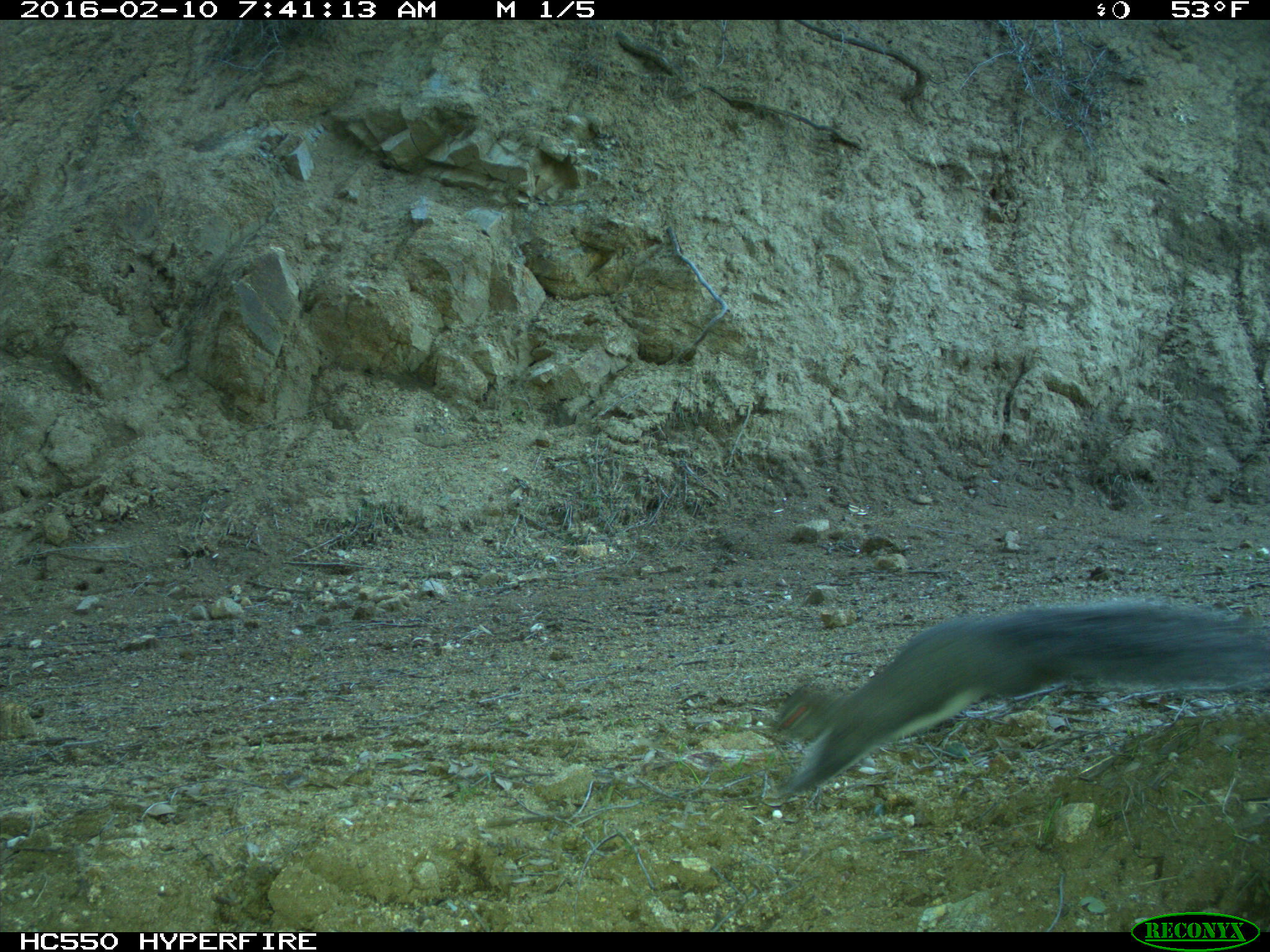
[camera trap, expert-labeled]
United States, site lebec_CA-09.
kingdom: Animalia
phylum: Chordata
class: Mammalia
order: Rodentia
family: Sciuridae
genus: Sciurus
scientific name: Sciurus carolinensis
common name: eastern gray squirrel